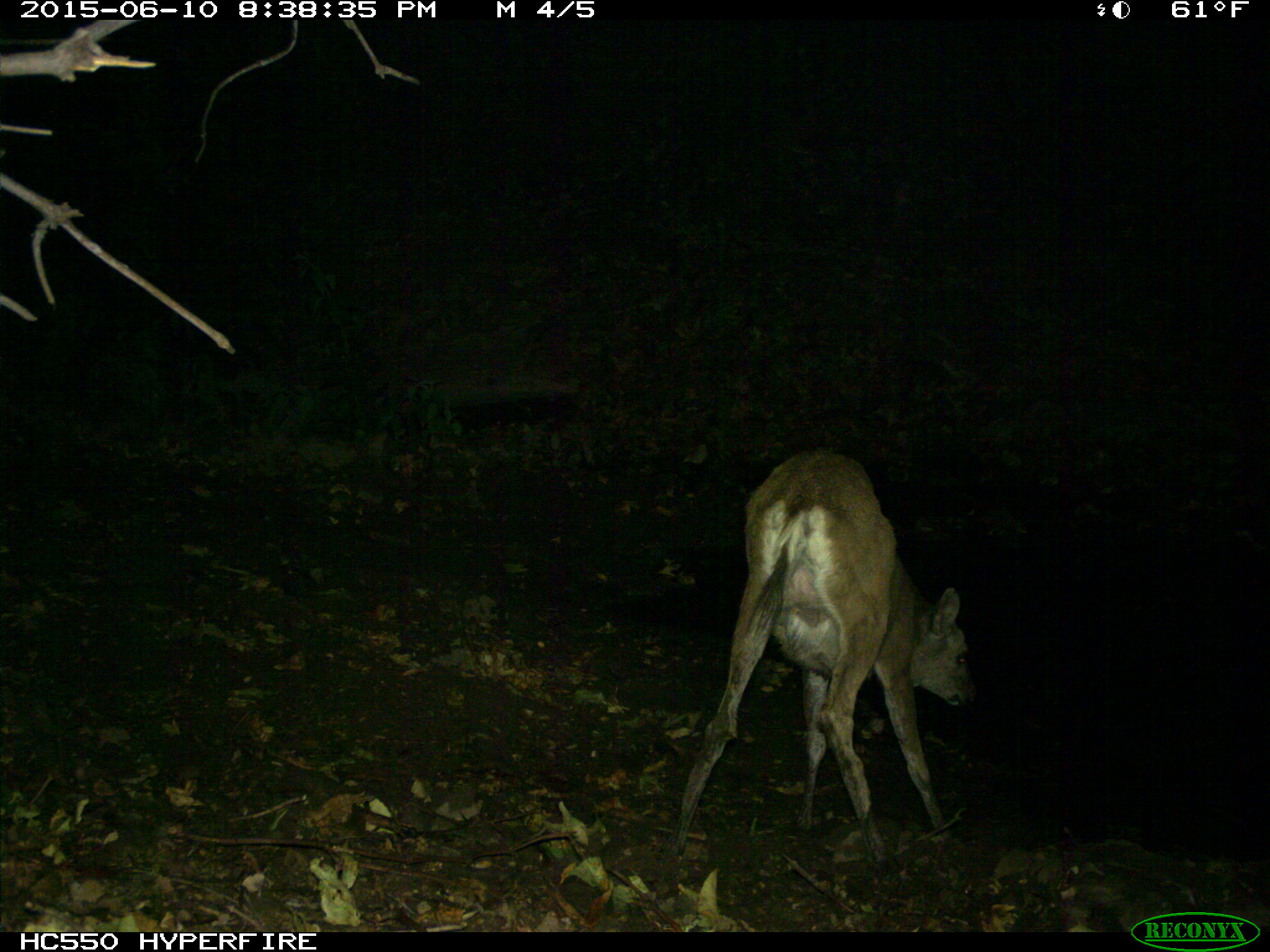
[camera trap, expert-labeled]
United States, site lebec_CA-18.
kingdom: Animalia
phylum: Chordata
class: Mammalia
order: Artiodactyla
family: Cervidae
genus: Odocoileus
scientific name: Odocoileus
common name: deer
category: unidentified deer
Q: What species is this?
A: Unidentified deer (deer) (Odocoileus).